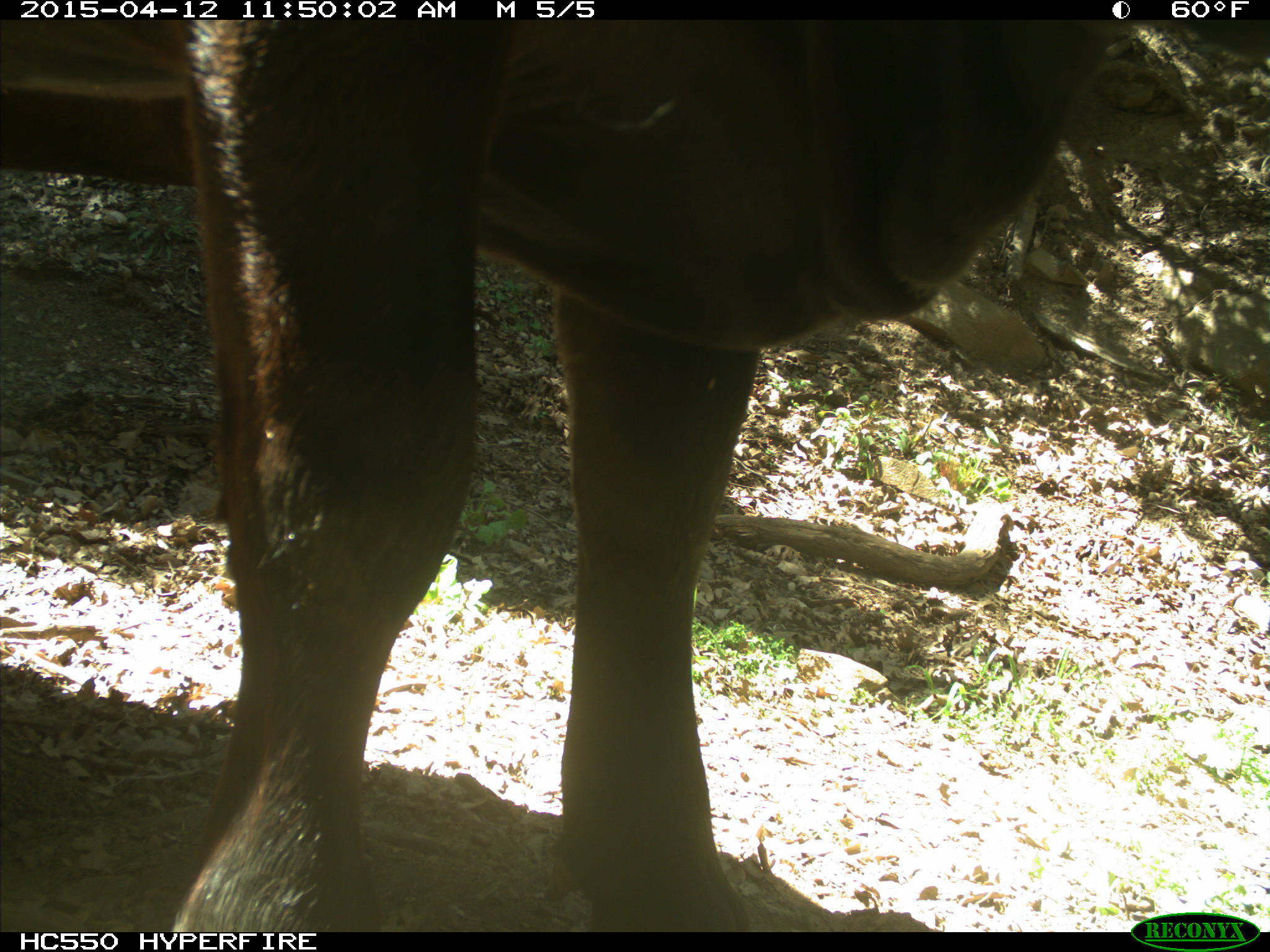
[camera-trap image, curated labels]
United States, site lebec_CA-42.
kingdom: Animalia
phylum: Chordata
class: Mammalia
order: Artiodactyla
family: Bovidae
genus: Bos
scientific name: Bos taurus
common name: domestic cow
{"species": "Bos taurus (domestic cow)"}